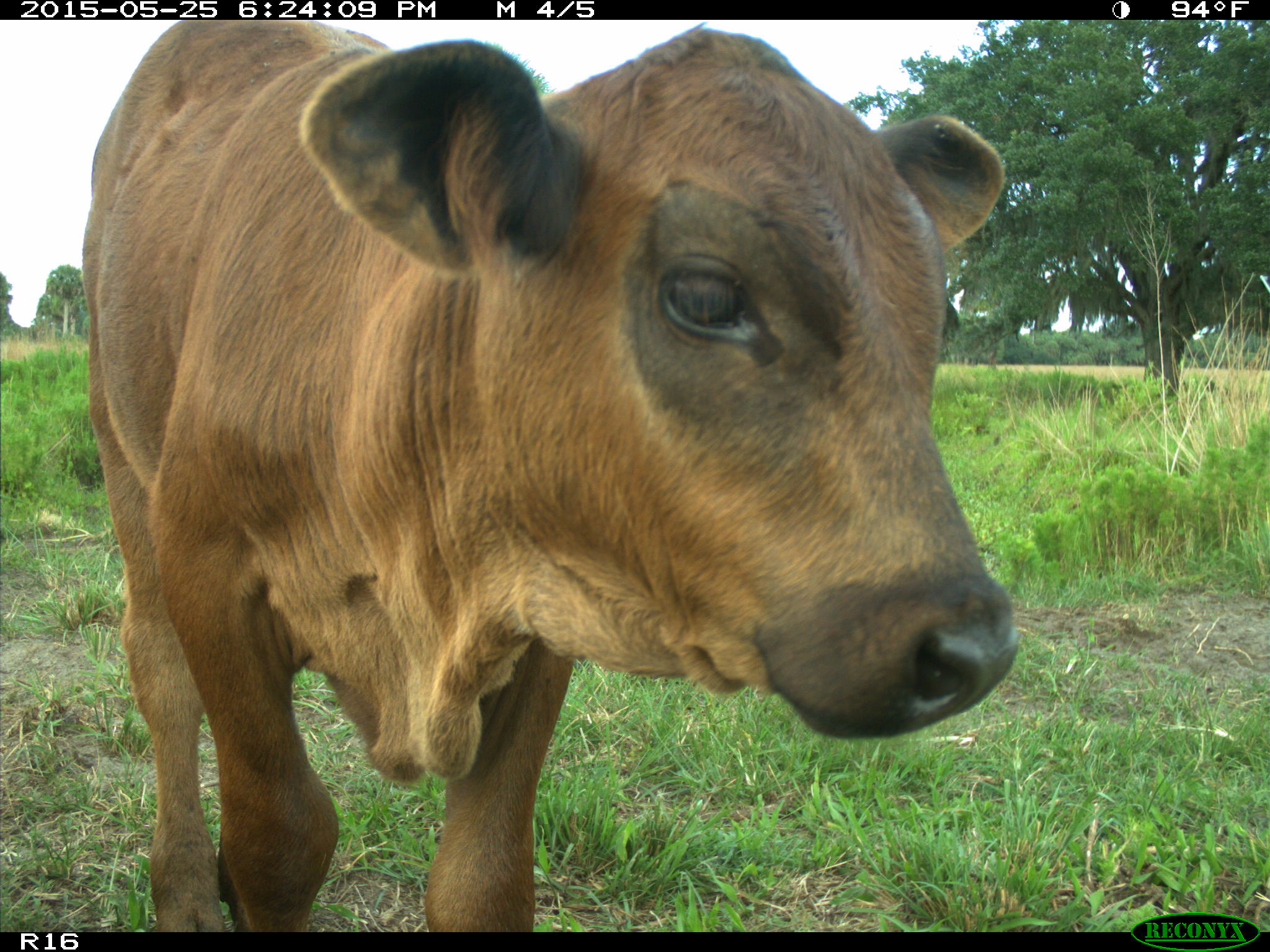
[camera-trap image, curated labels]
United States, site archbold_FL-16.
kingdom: Animalia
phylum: Chordata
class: Mammalia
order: Artiodactyla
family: Bovidae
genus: Bos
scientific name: Bos taurus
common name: domestic cow